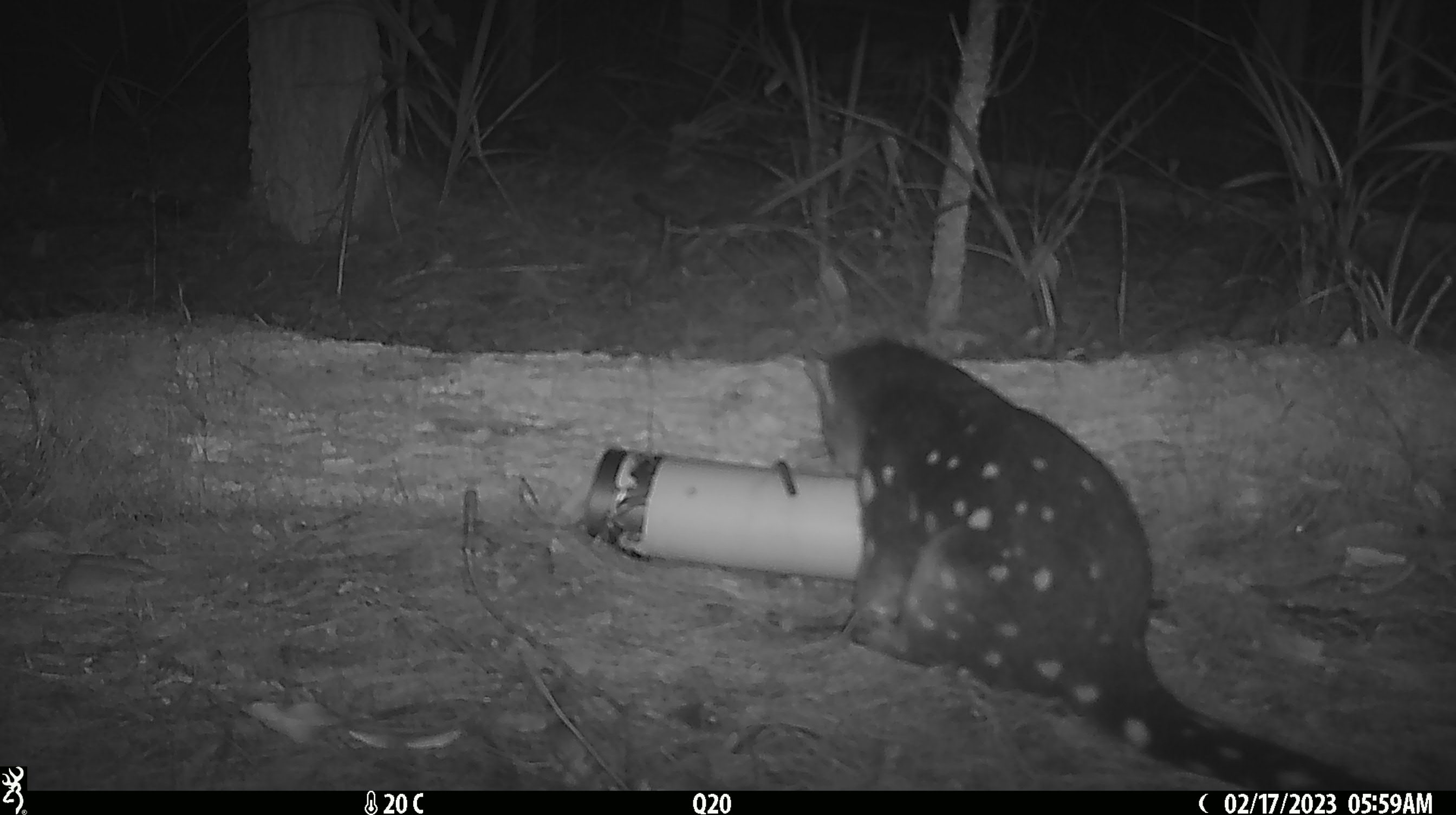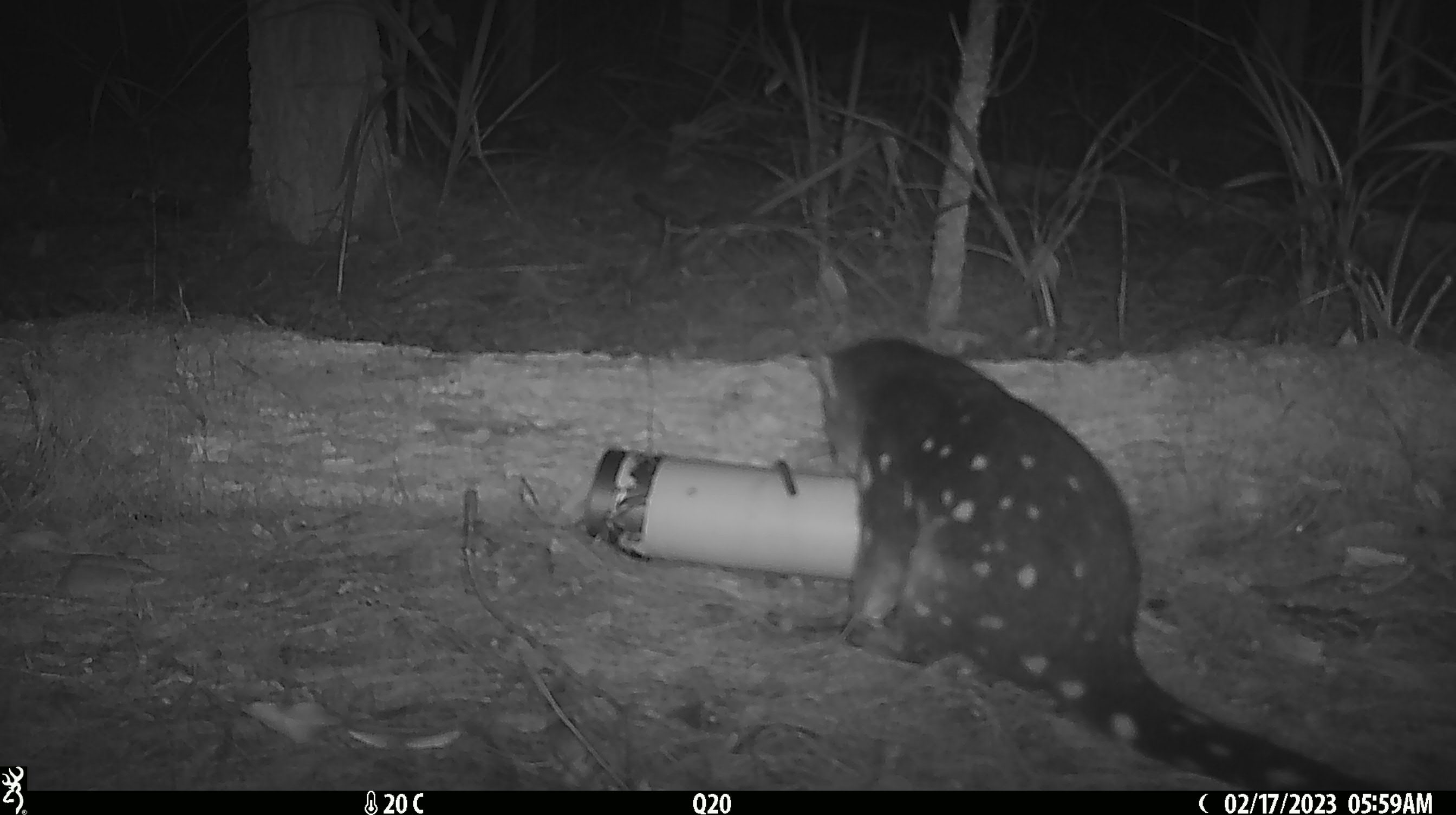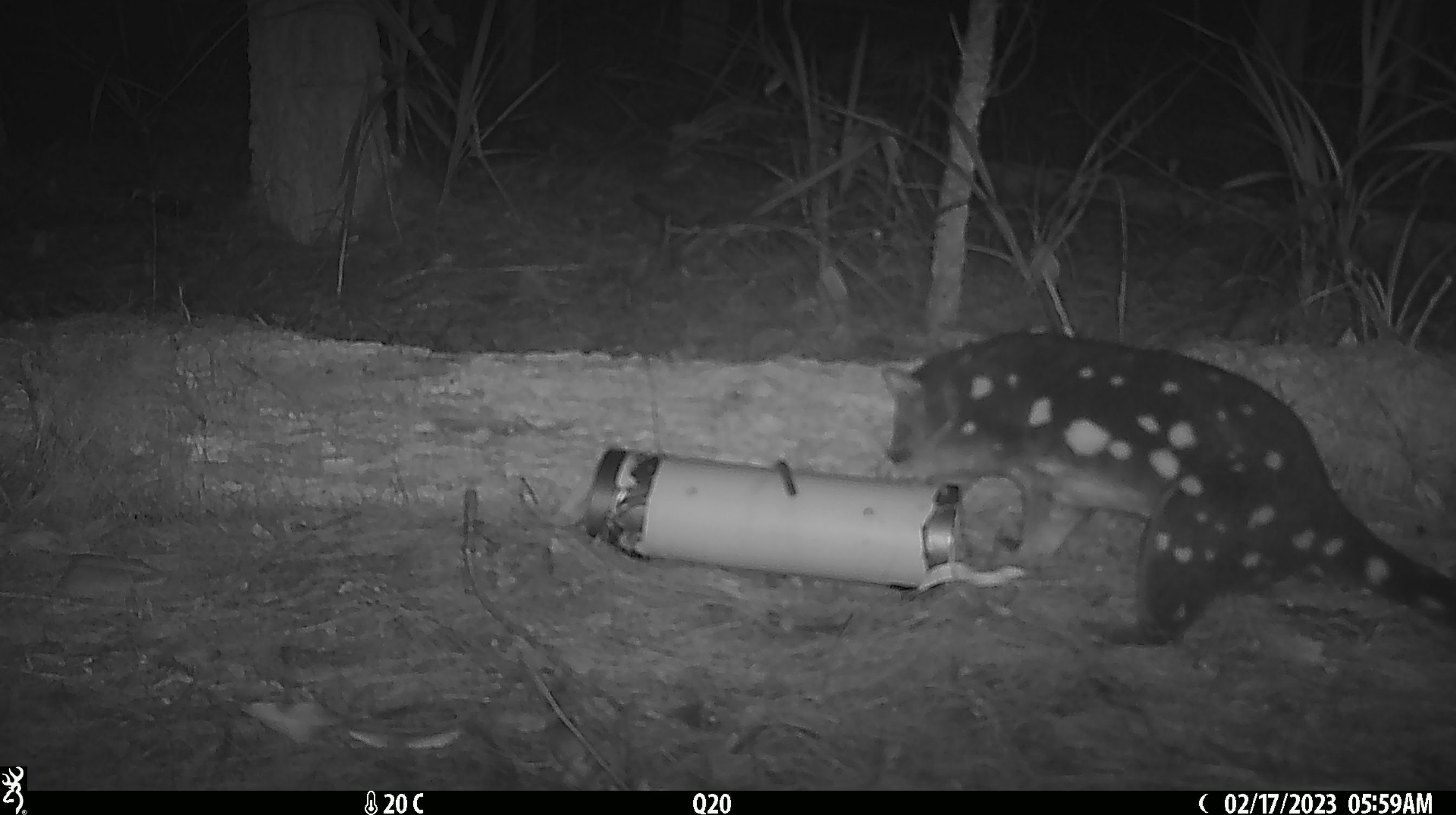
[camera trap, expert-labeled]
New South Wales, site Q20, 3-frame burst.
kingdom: Animalia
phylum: Chordata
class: Mammalia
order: Dasyuromorphia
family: Dasyuridae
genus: Dasyurus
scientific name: Dasyurus maculatus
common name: spotted-tailed quoll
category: quoll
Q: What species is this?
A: Quoll (spotted-tailed quoll) (Dasyurus maculatus).